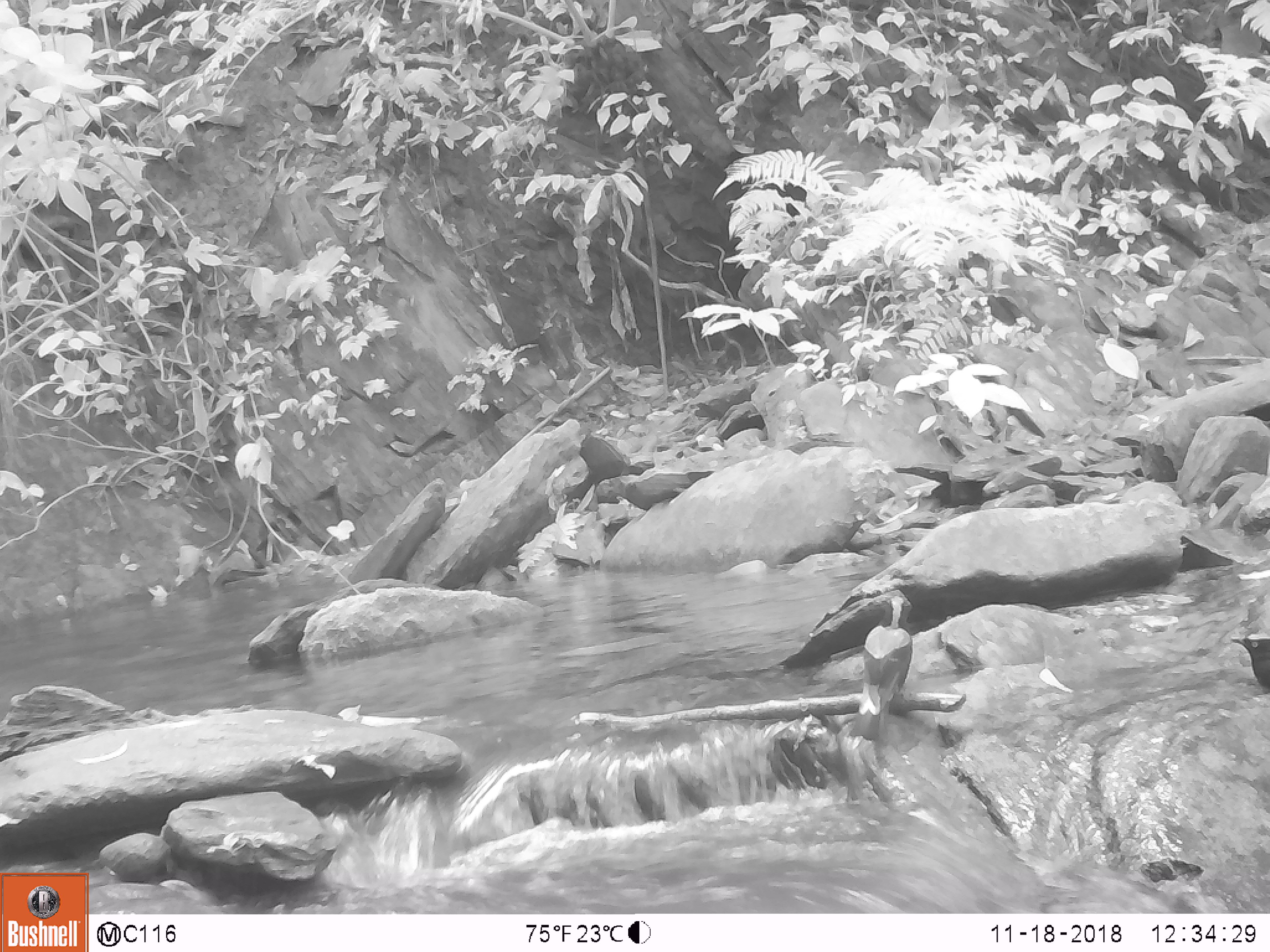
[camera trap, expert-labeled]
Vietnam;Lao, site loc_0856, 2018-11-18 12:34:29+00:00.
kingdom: Animalia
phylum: Chordata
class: Aves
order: Passeriformes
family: Irenidae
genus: Irena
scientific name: Irena puella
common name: asian fairy-bluebird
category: asian fairy bluebird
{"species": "asian fairy bluebird (asian fairy-bluebird) (Irena puella)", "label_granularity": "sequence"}